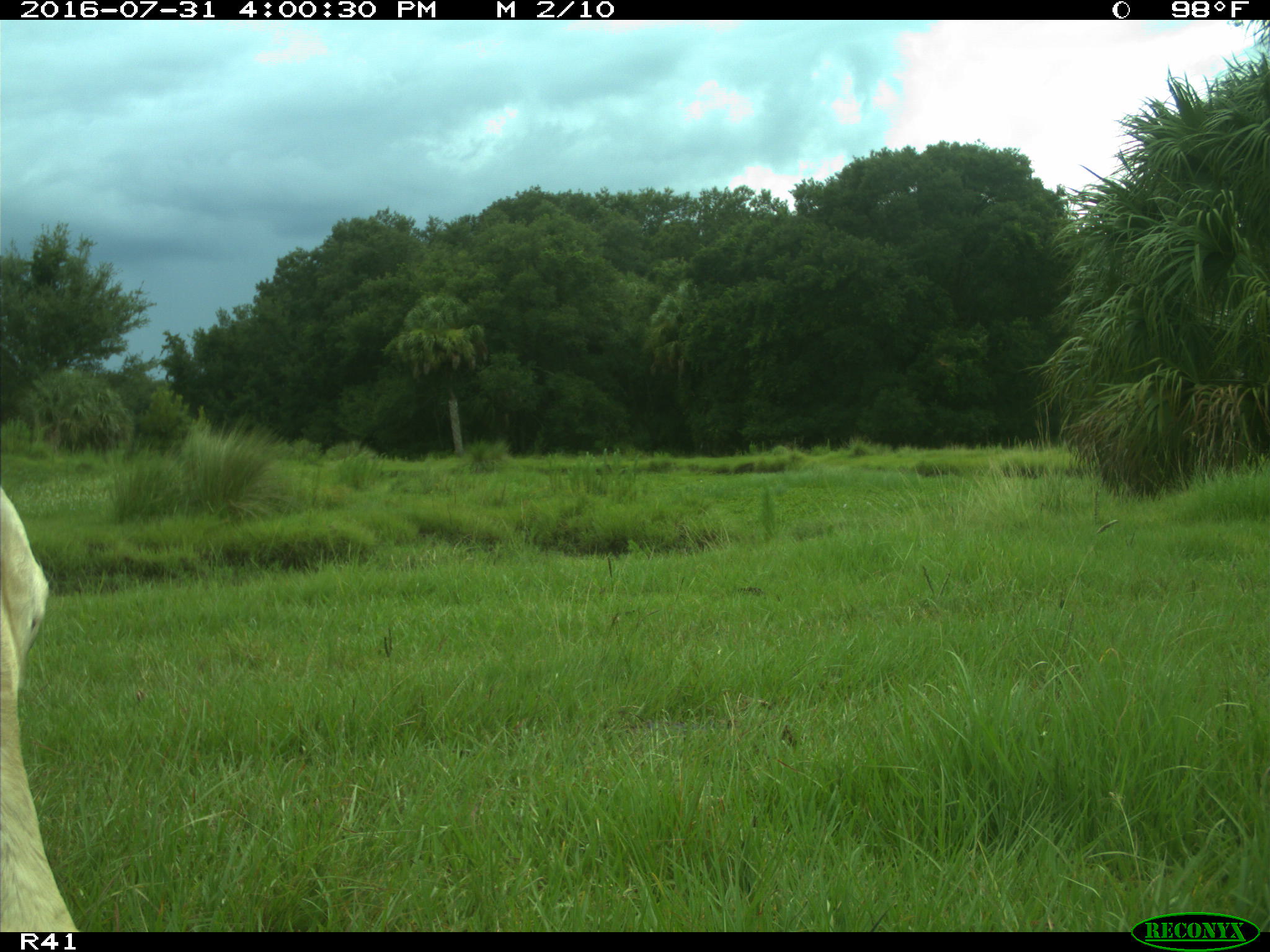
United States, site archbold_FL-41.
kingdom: Animalia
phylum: Chordata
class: Mammalia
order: Artiodactyla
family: Bovidae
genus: Bos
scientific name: Bos taurus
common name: domestic cow